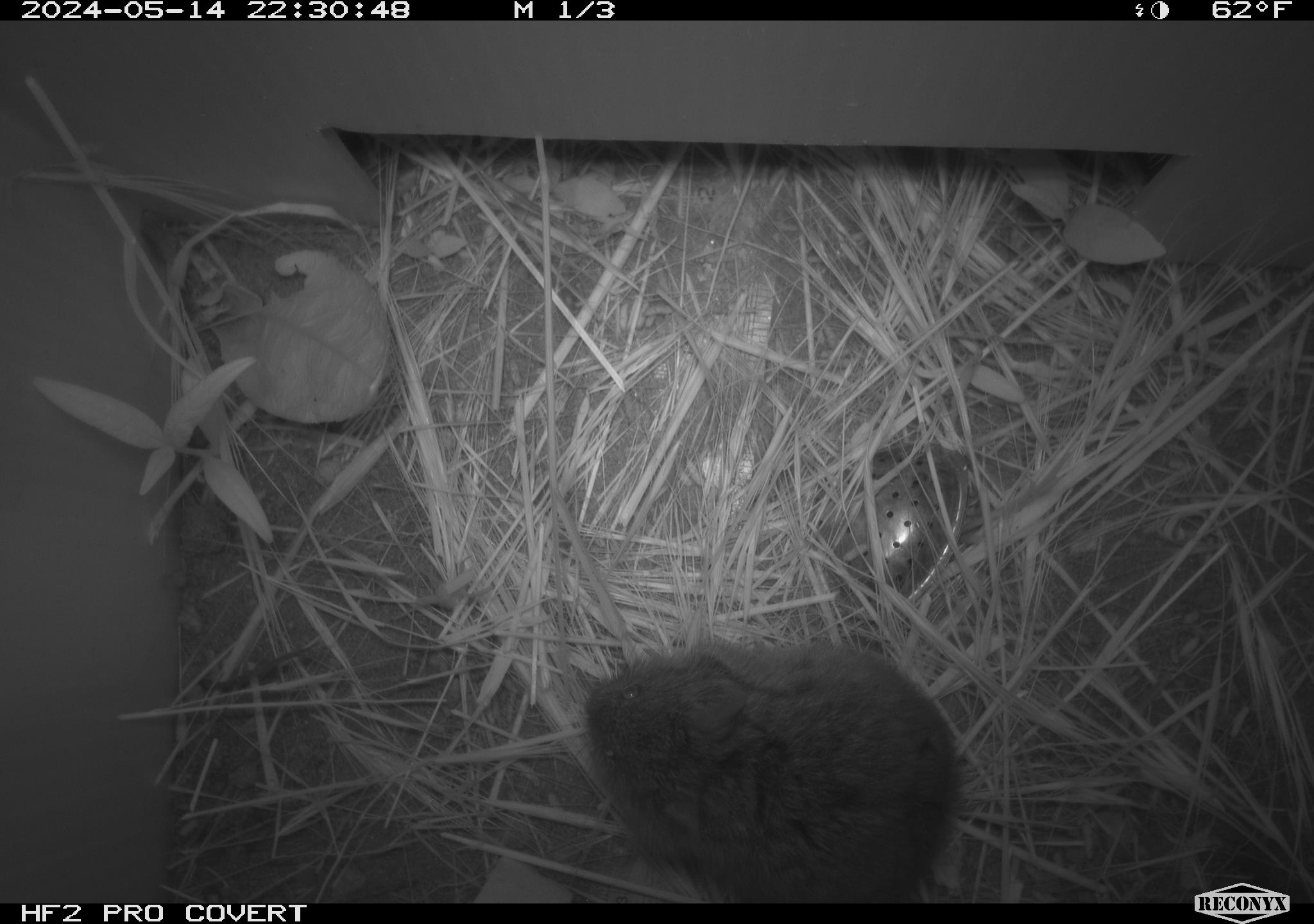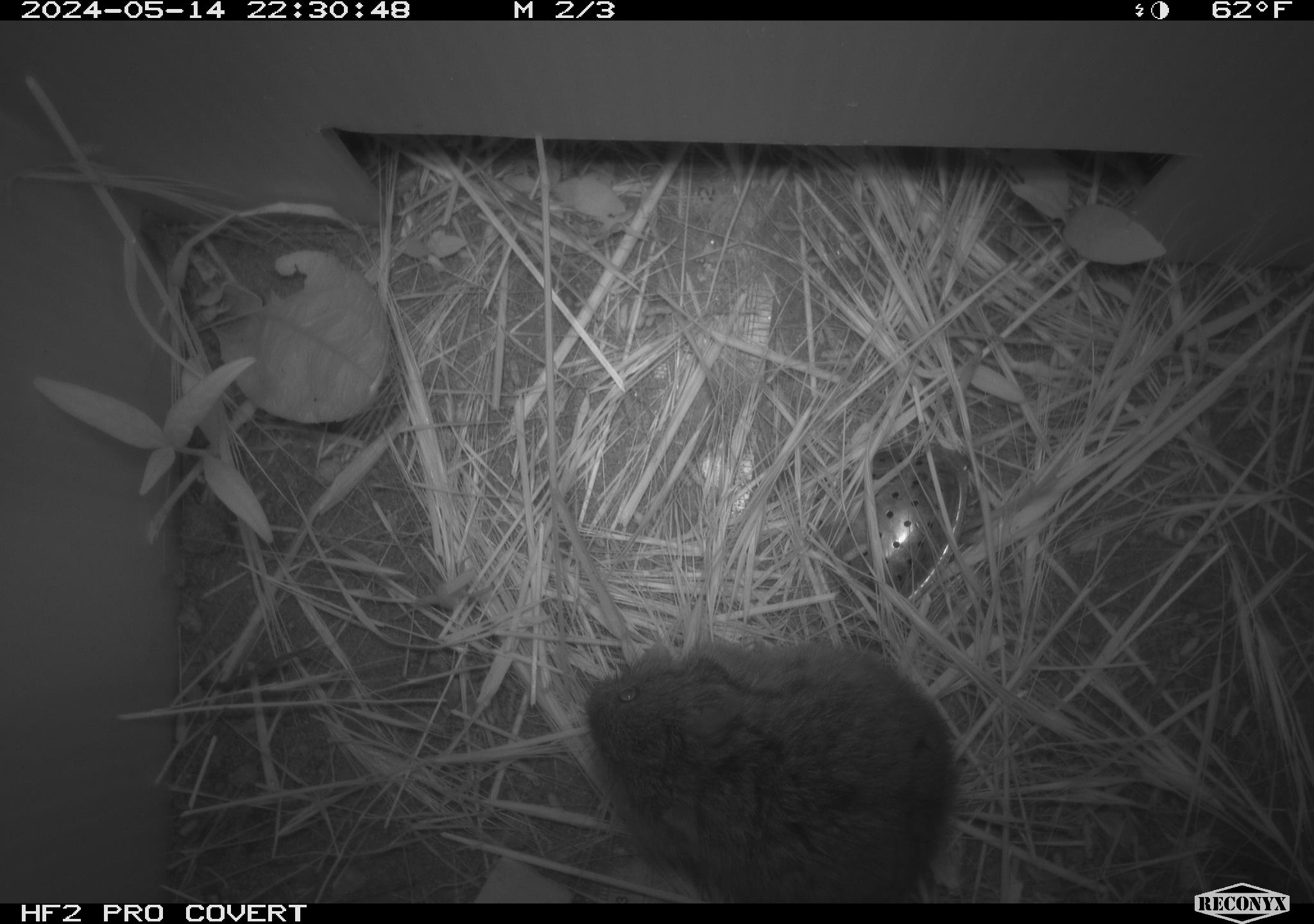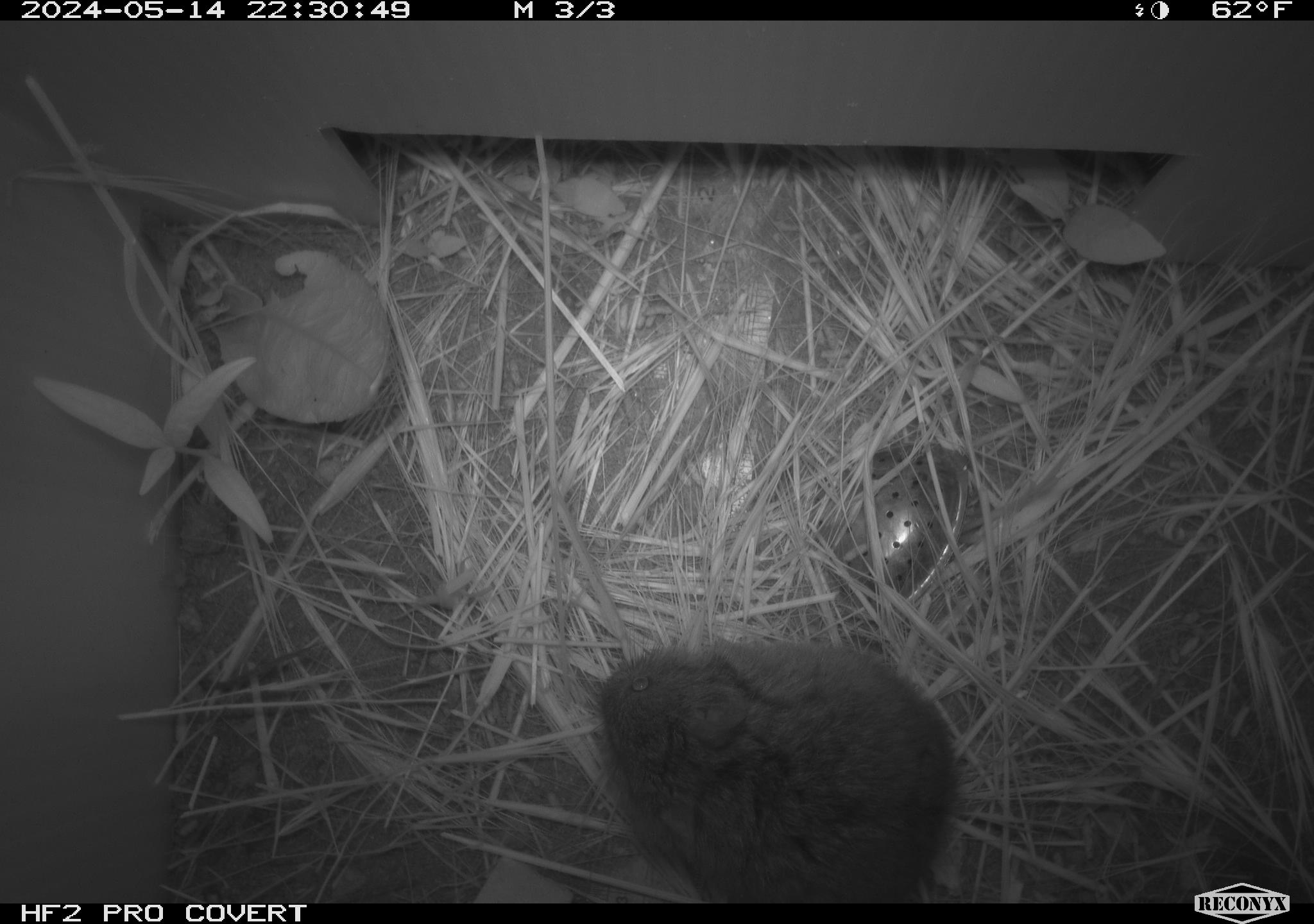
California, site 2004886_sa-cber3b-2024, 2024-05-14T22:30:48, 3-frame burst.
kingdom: Animalia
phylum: Chordata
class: Mammalia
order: Rodentia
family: Cricetidae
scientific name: Arvicolinae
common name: voles, lemmings, and muskrats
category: arvicolinae subfamily